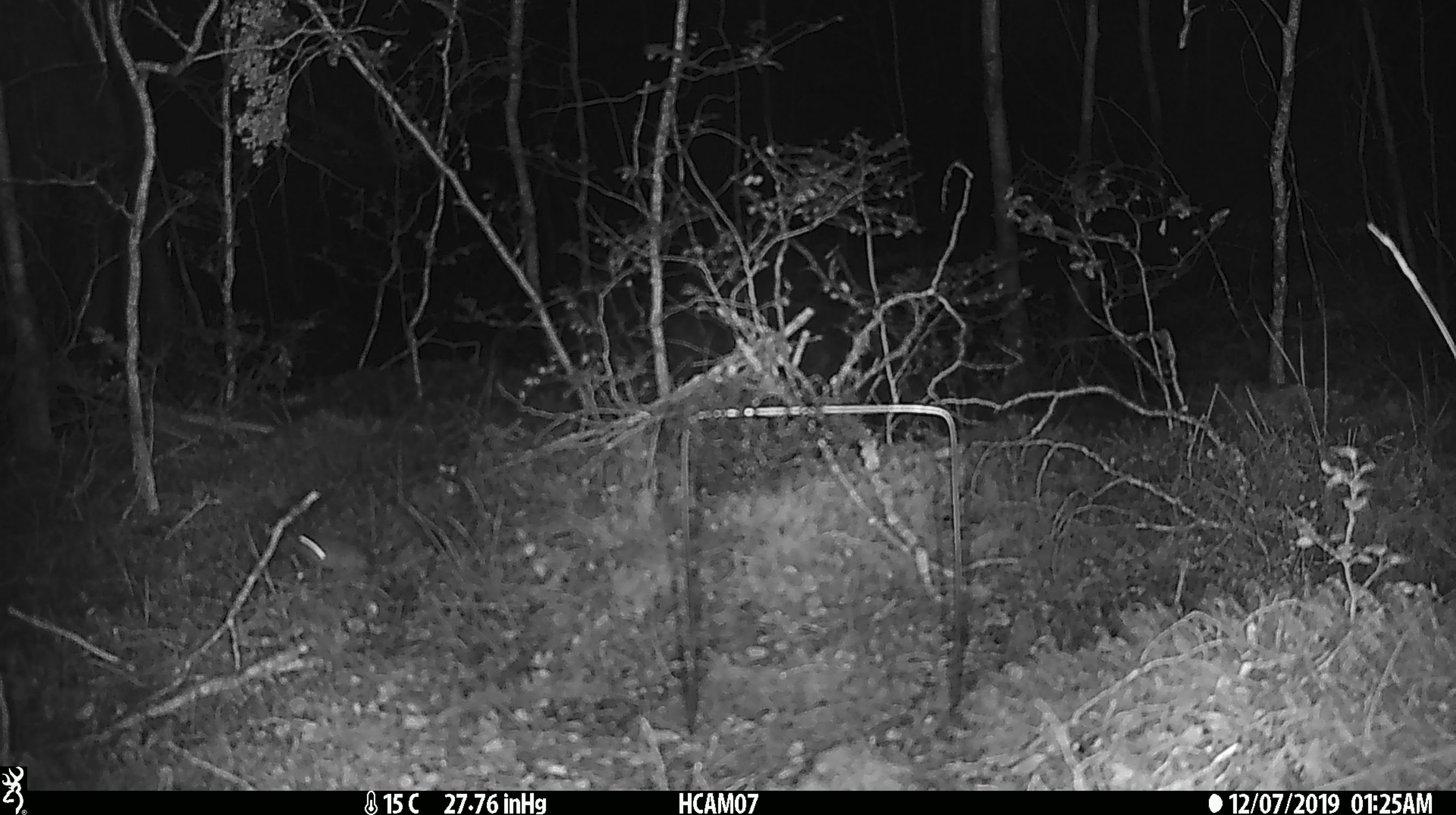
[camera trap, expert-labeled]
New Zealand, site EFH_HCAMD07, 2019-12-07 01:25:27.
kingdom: Animalia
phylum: Chordata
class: Mammalia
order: Rodentia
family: Muridae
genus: Mus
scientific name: Mus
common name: mouse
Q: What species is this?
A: Mouse (Mus).